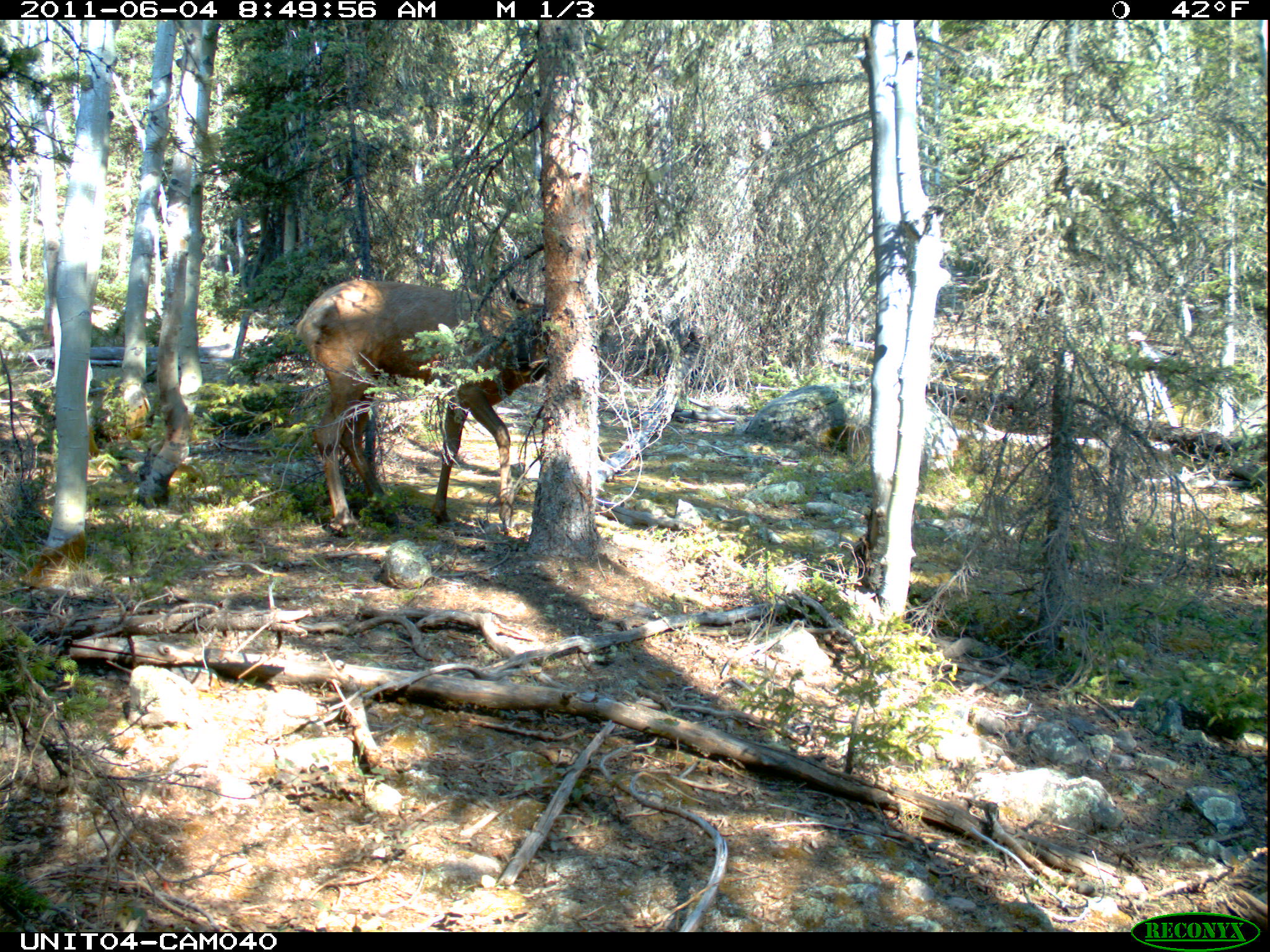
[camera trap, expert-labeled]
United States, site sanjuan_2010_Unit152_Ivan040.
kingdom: Animalia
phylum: Chordata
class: Mammalia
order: Artiodactyla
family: Cervidae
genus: Cervus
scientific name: Cervus elaphus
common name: red deer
Cervus elaphus (red deer).